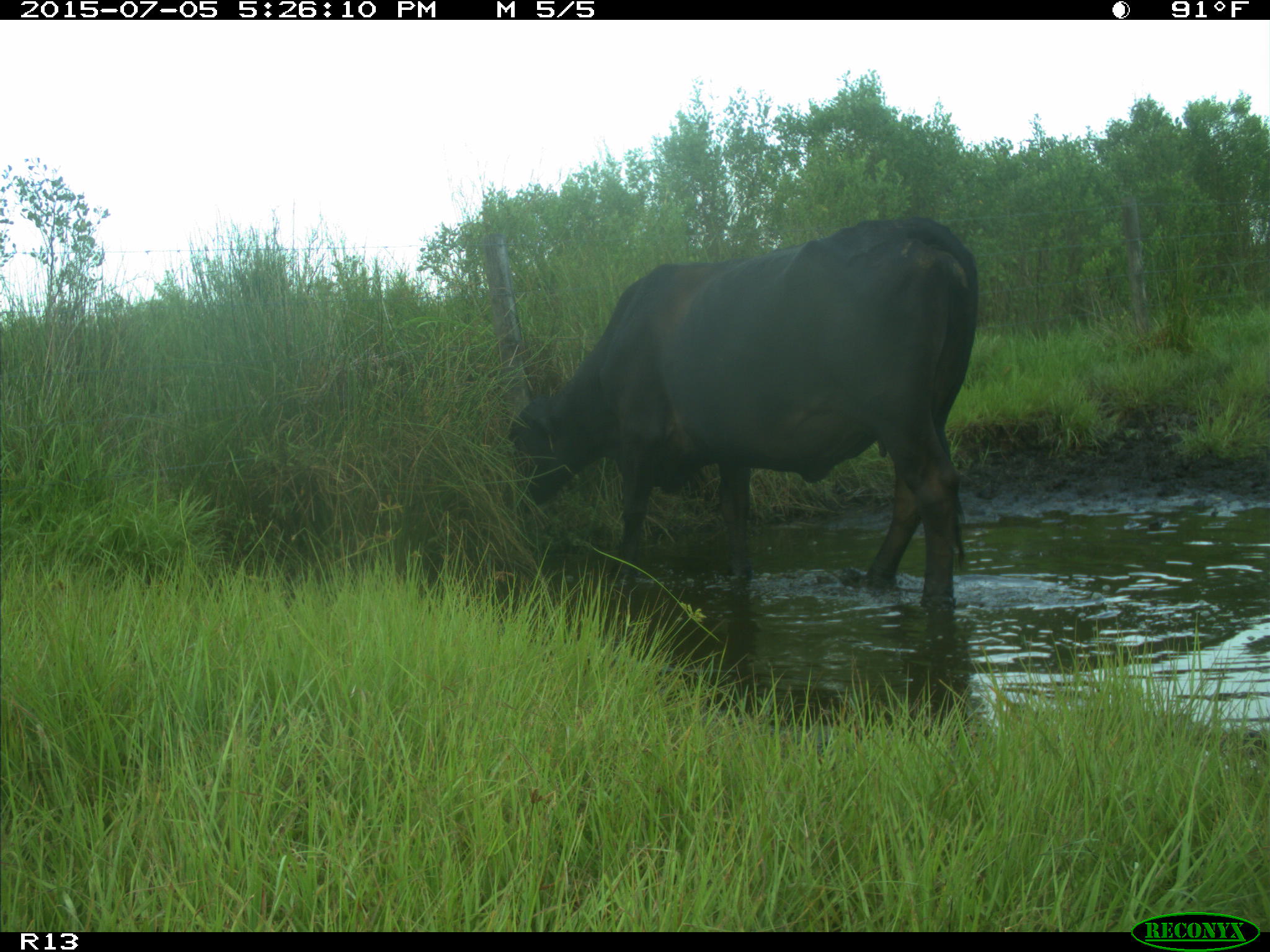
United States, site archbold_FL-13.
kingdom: Animalia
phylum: Chordata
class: Mammalia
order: Artiodactyla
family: Bovidae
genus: Bos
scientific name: Bos taurus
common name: domestic cow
Bos taurus (domestic cow).